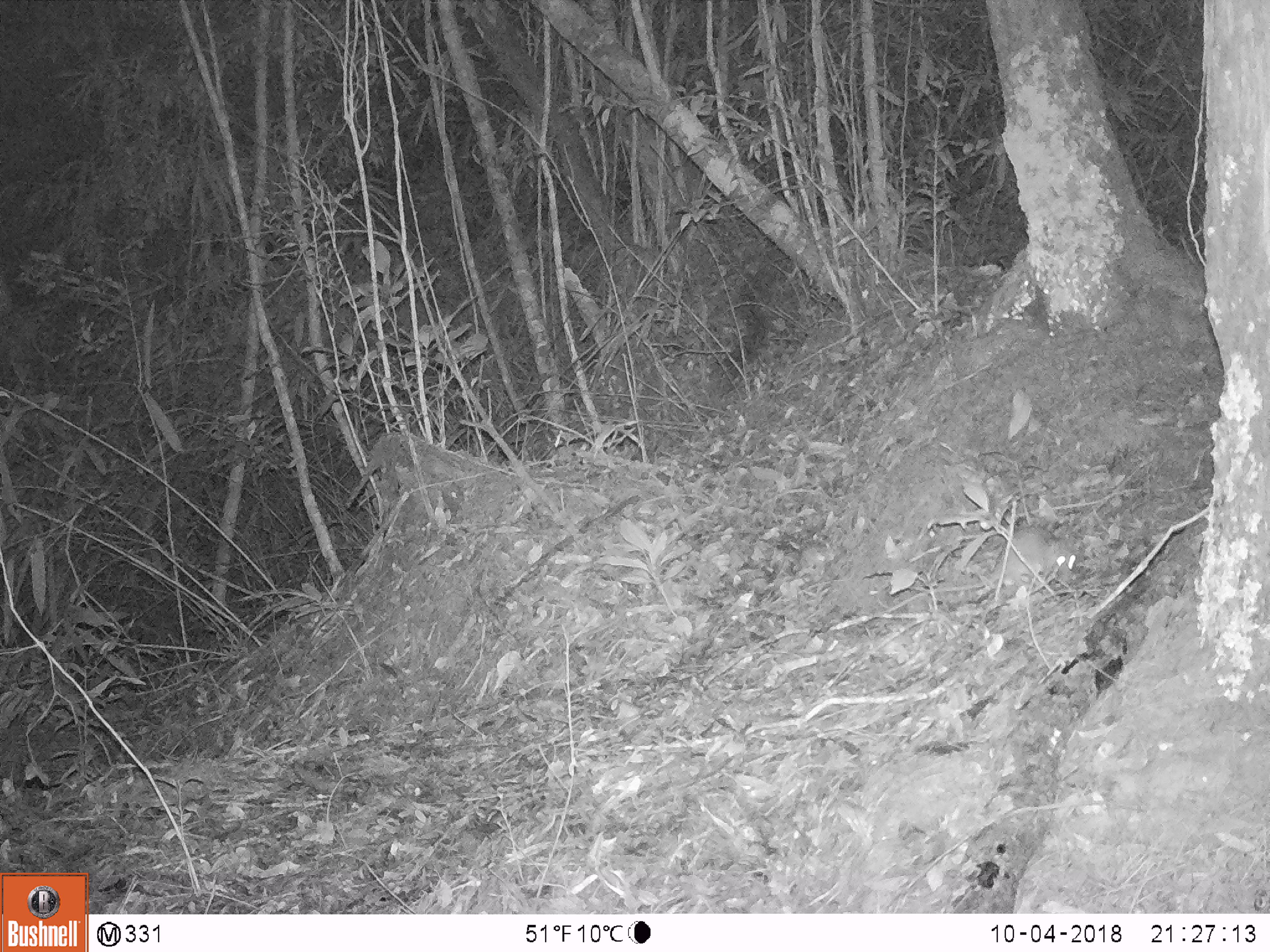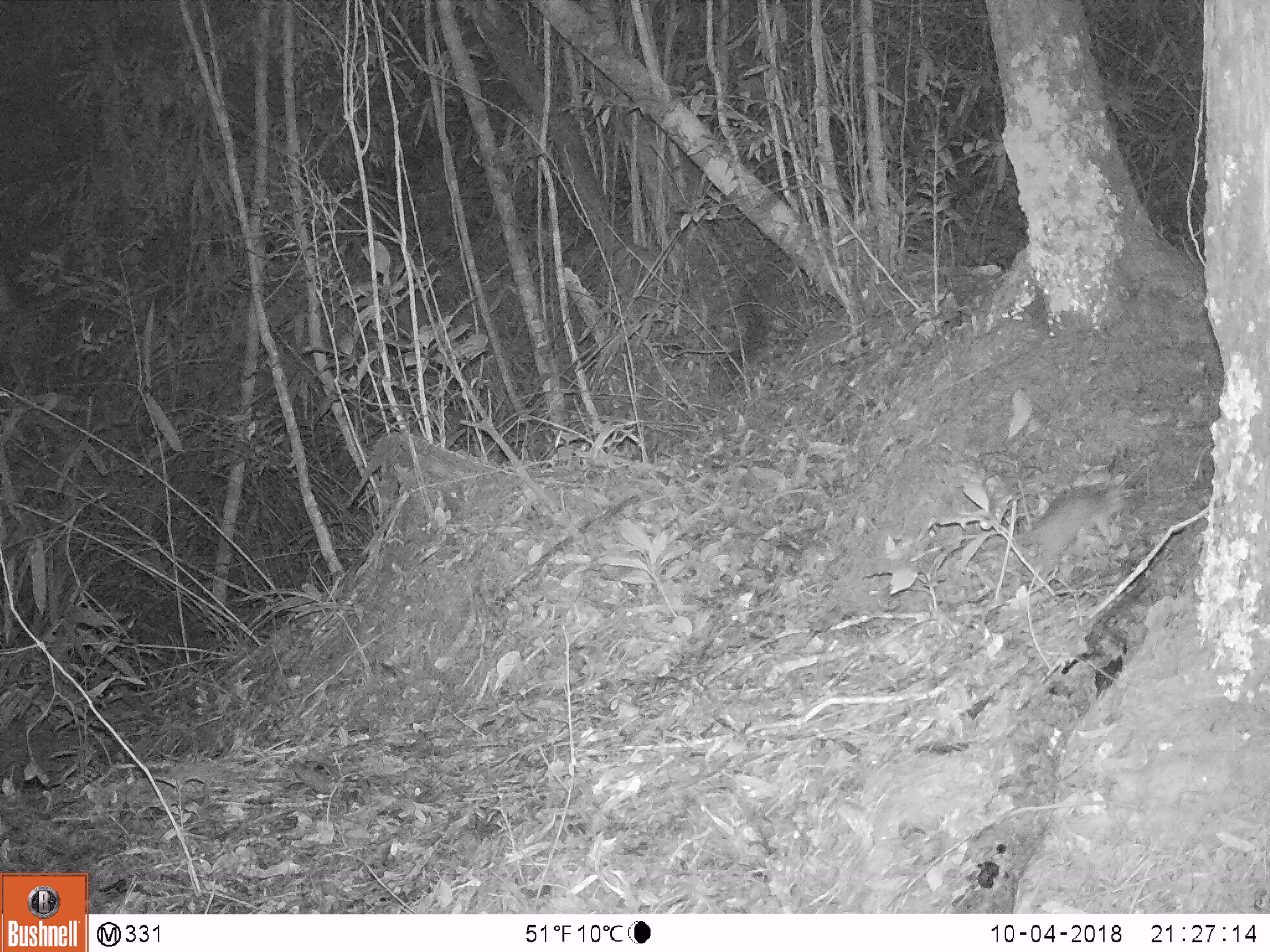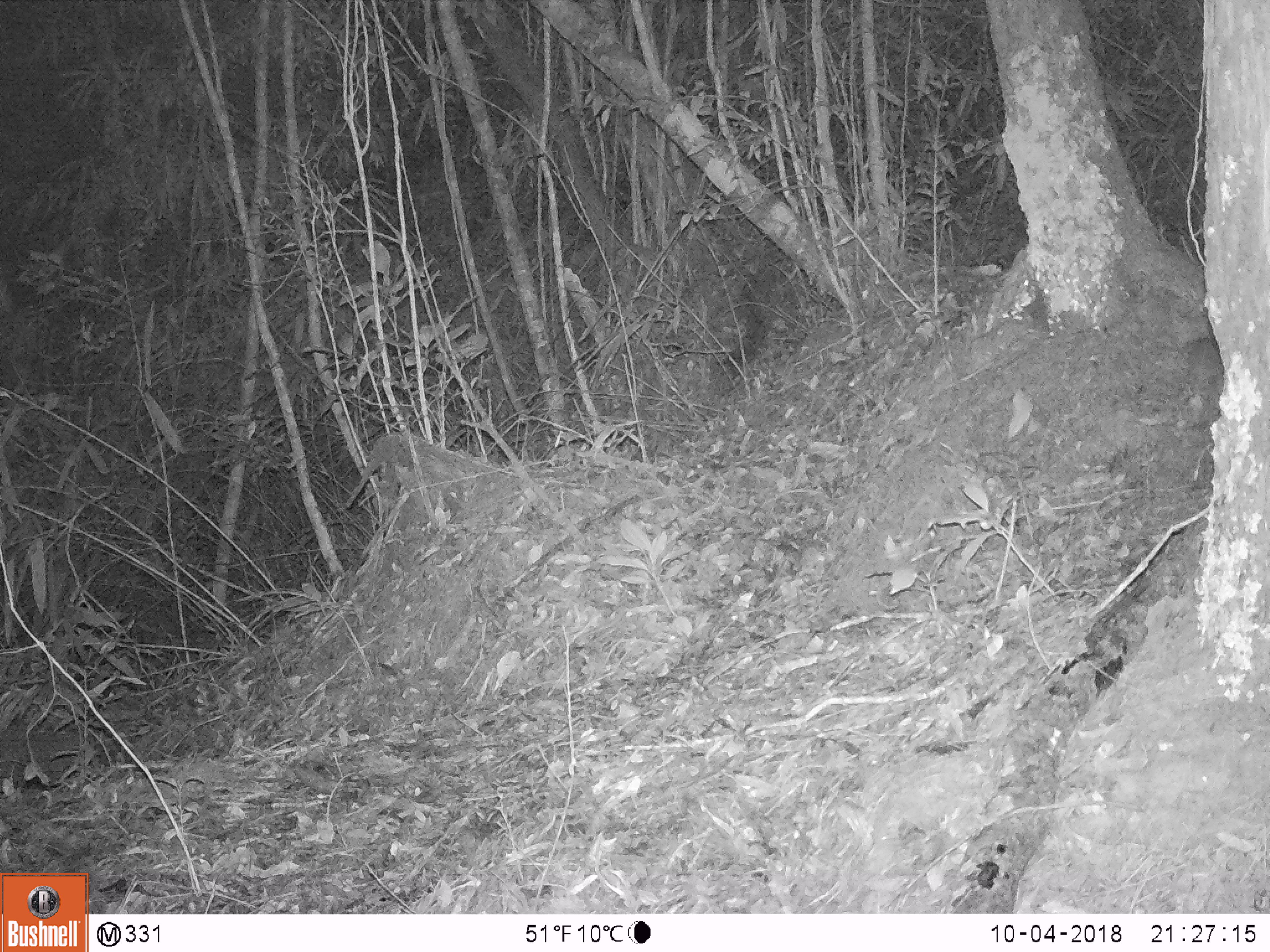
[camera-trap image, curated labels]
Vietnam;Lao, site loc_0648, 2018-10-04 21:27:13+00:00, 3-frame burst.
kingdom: Animalia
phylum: Chordata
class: Mammalia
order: Rodentia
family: Muridae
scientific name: Muridae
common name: old-world mice and rats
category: unidentified murid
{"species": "unidentified murid (old-world mice and rats) (Muridae)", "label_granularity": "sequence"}